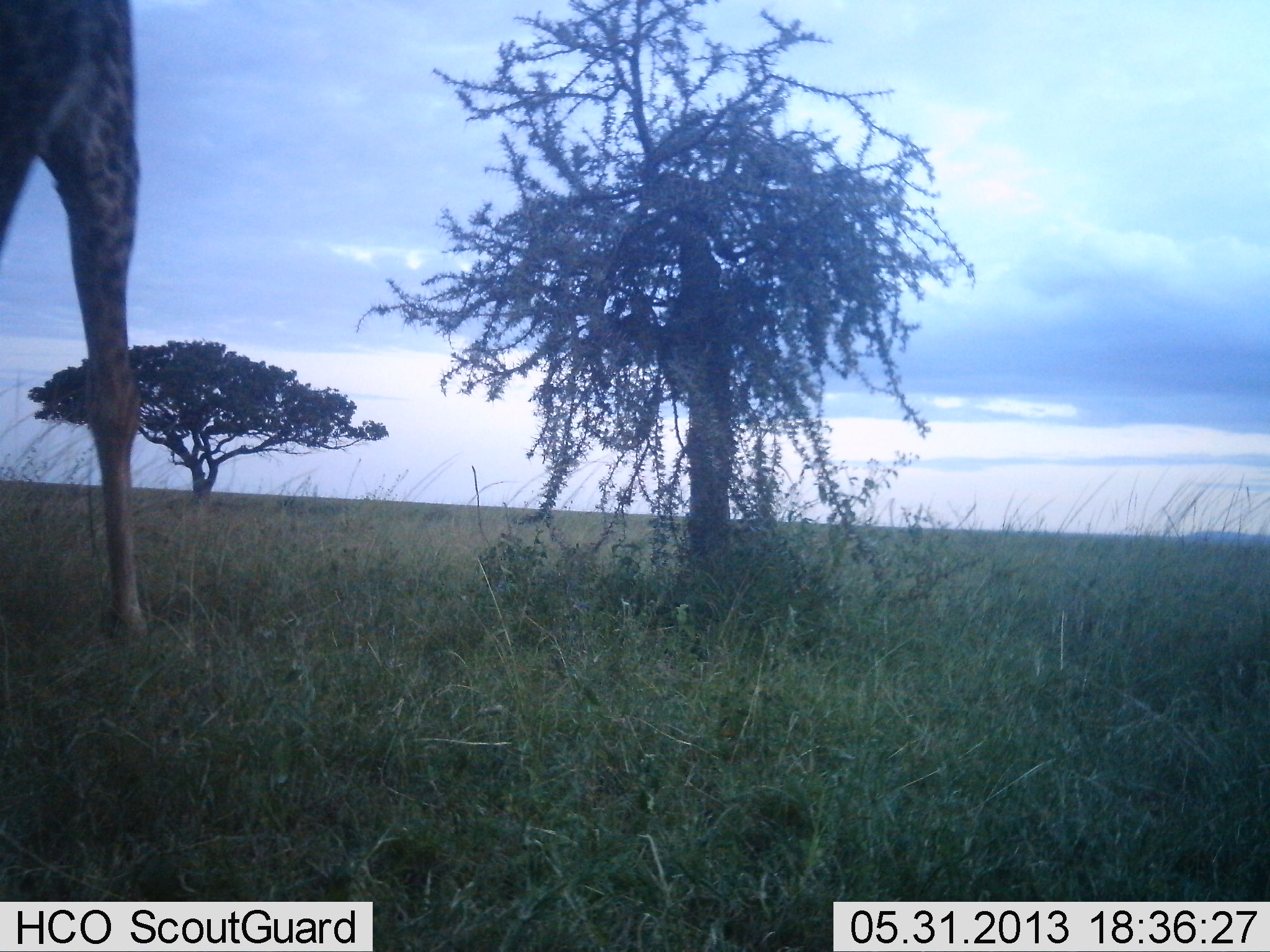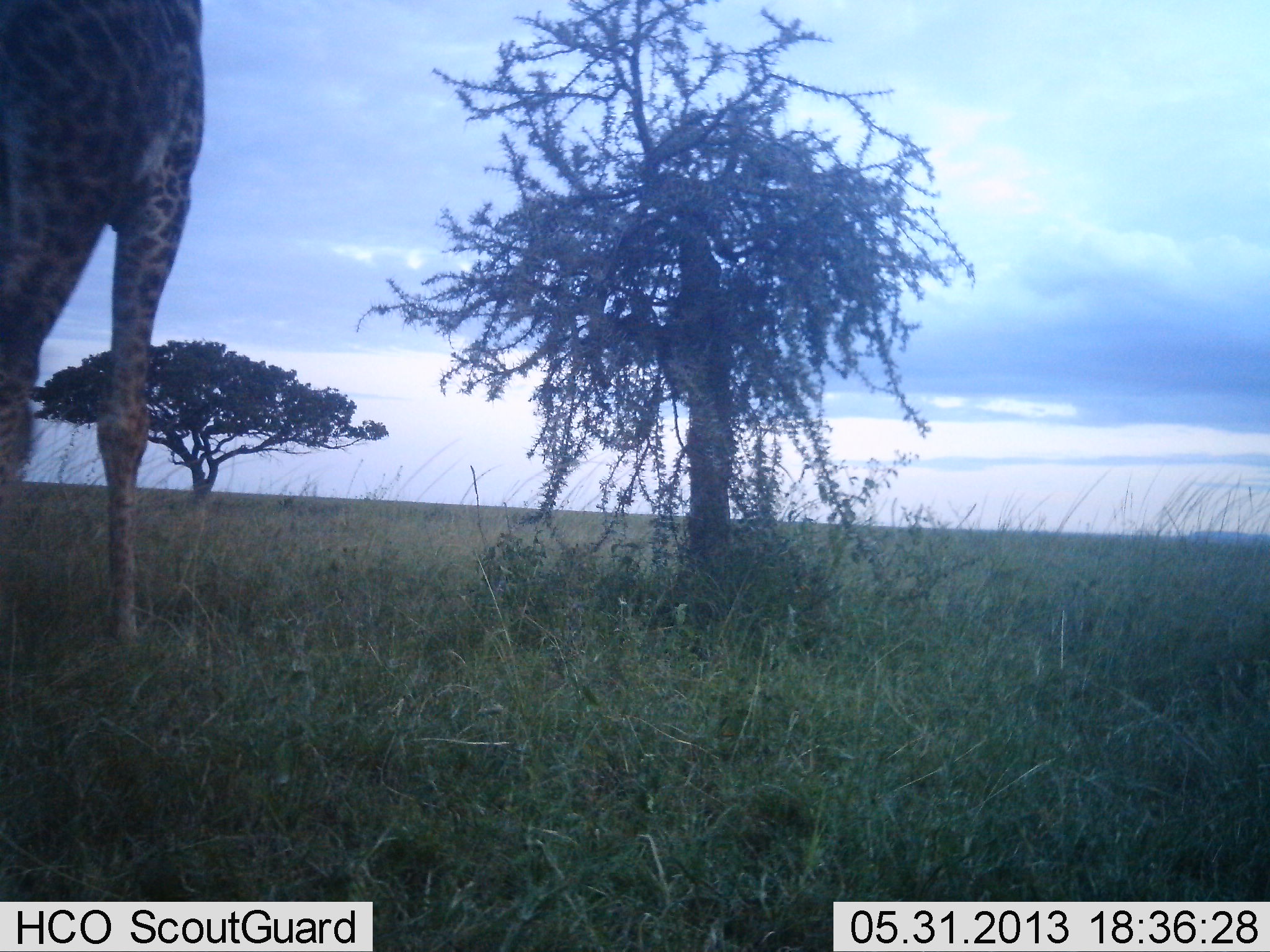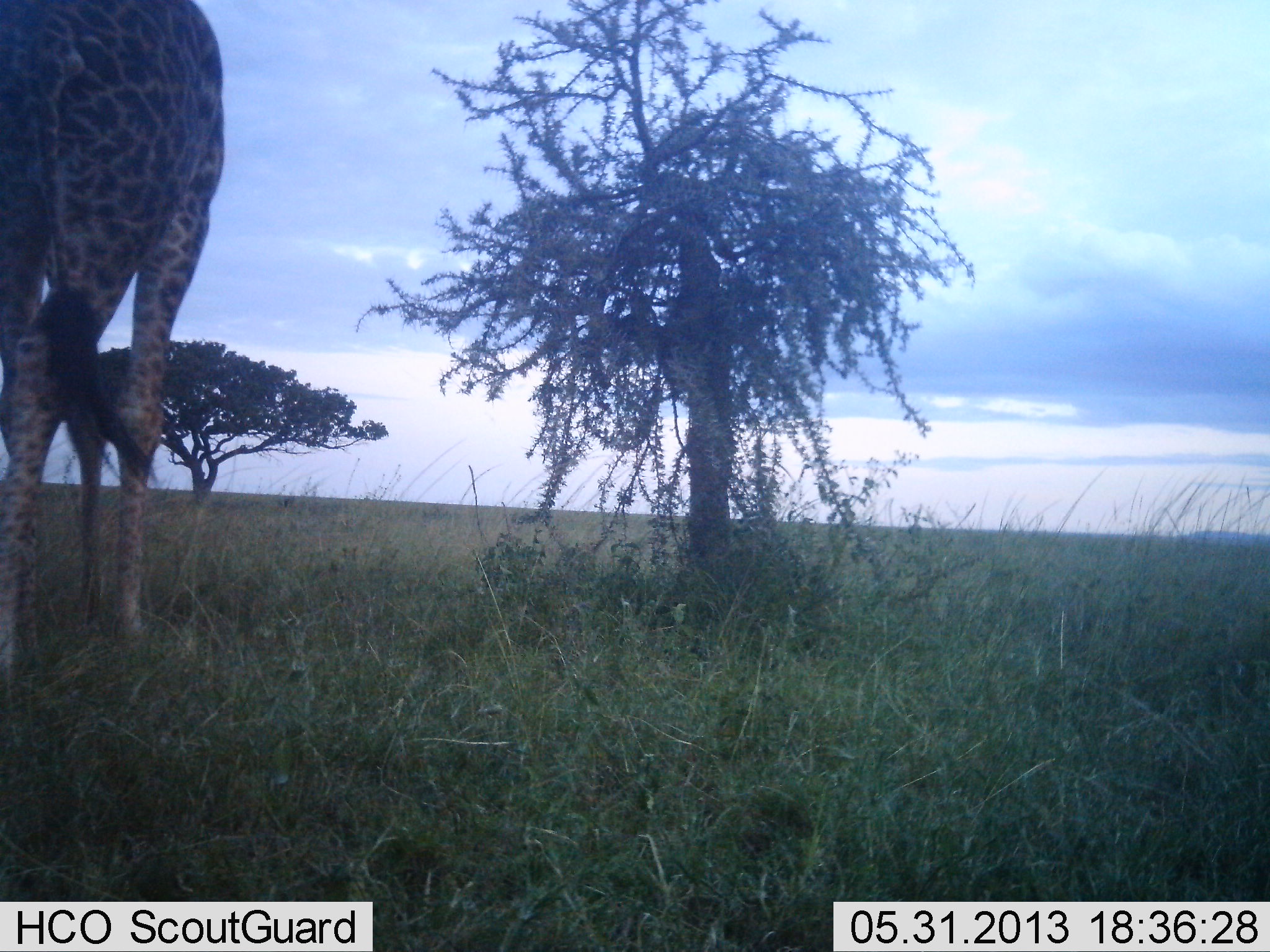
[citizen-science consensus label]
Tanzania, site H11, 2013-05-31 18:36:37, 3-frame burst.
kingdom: Animalia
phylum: Chordata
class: Mammalia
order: Artiodactyla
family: Giraffidae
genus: Giraffa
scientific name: Giraffa camelopardalis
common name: giraffe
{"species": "giraffe (Giraffa camelopardalis)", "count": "1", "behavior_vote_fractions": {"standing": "17%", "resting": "0%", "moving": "83%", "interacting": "0%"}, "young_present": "0%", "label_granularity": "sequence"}